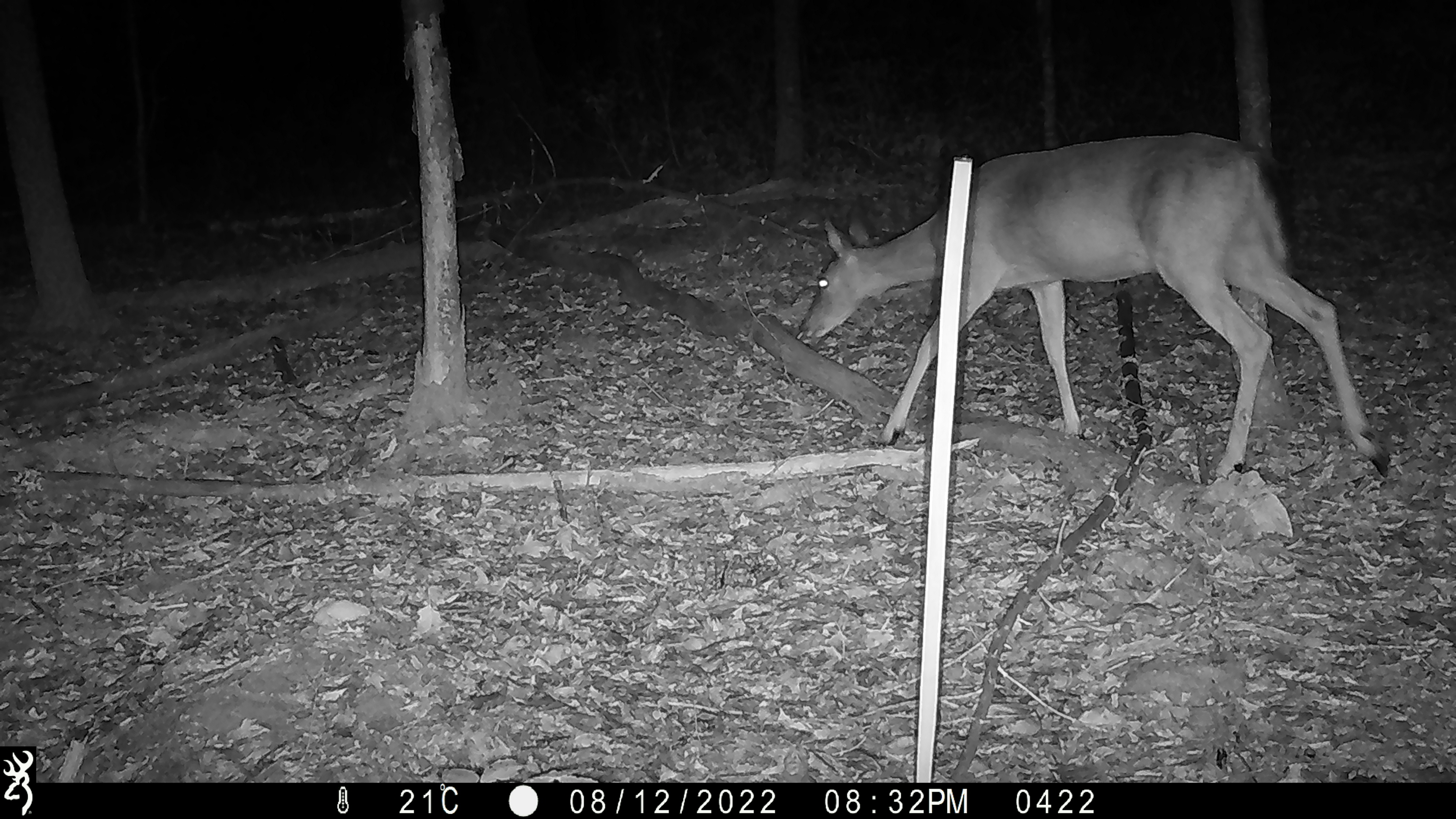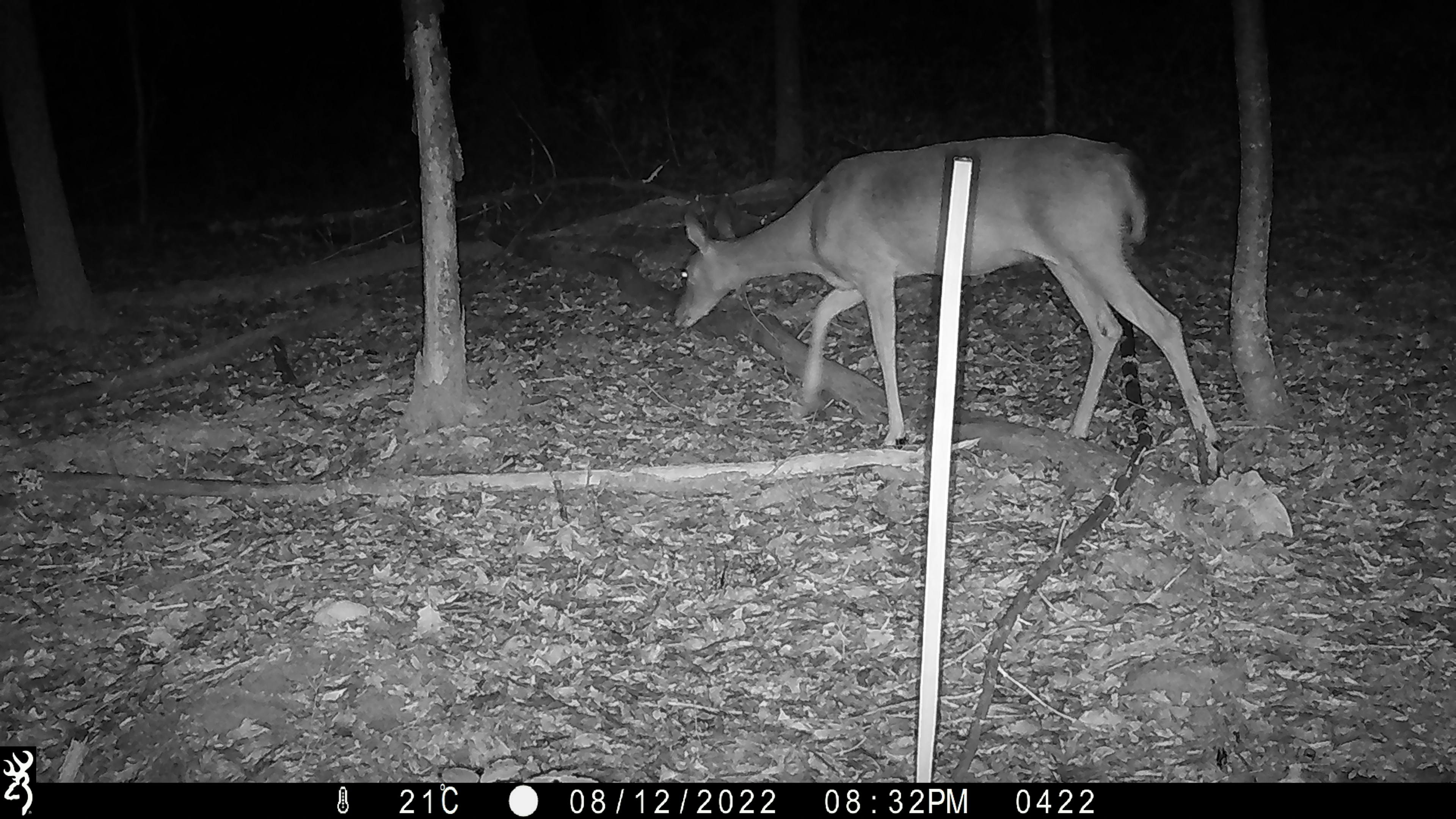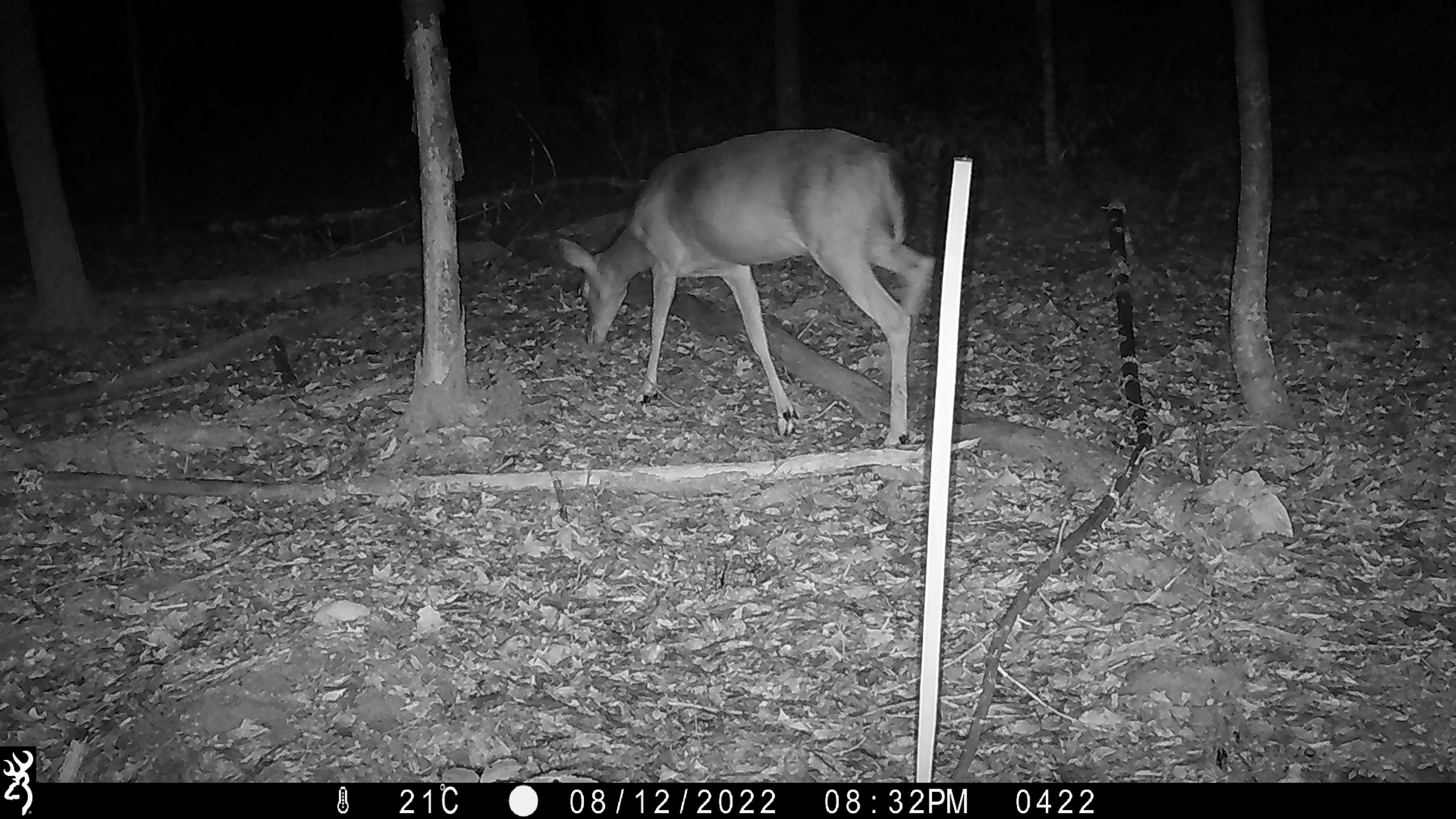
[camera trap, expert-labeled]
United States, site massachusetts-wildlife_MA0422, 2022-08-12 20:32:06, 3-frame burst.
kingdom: Animalia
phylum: Chordata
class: Mammalia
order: Artiodactyla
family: Cervidae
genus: Odocoileus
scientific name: Odocoileus virginianus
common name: white-tailed deer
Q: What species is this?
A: White-tailed deer (Odocoileus virginianus).